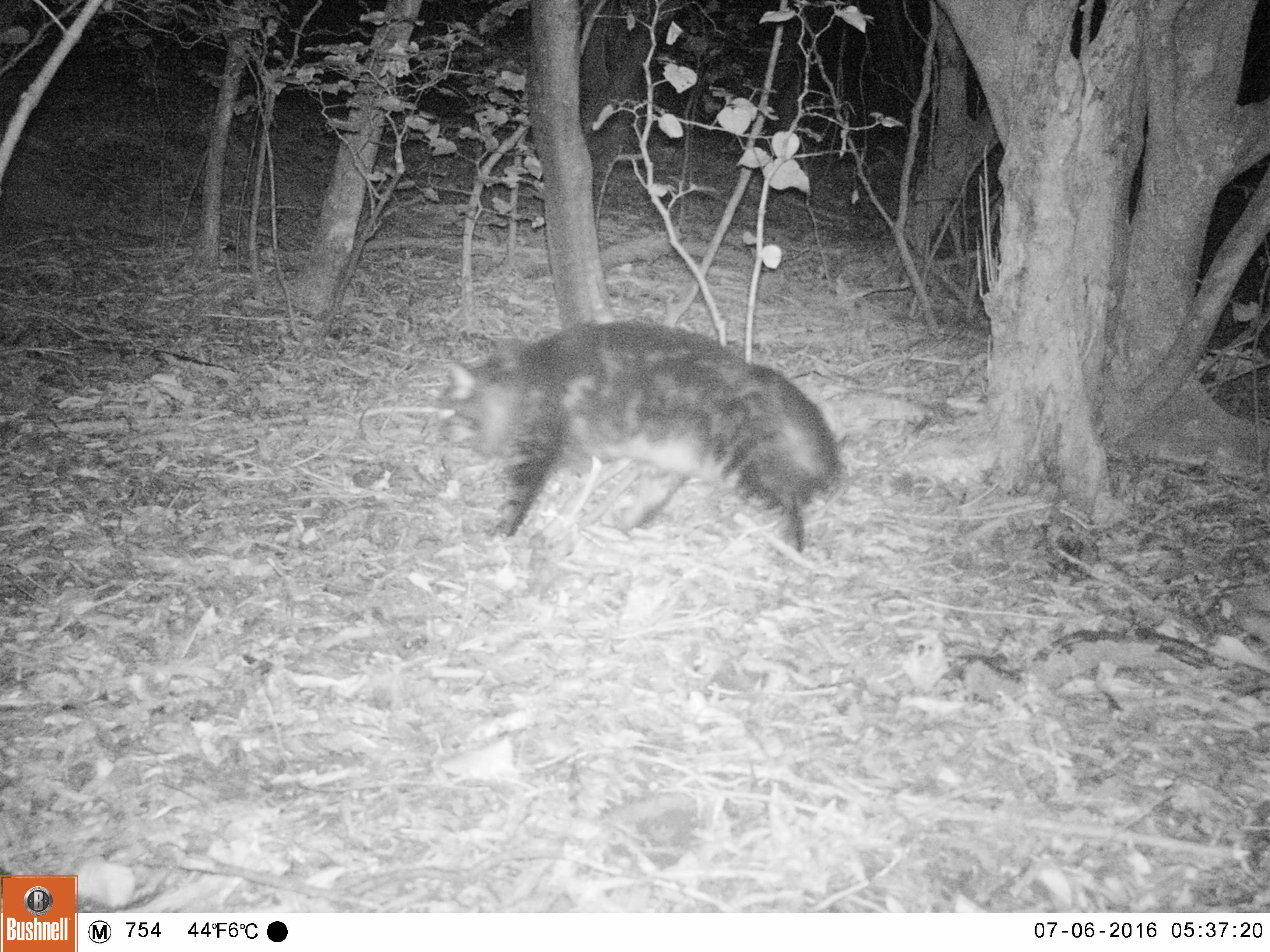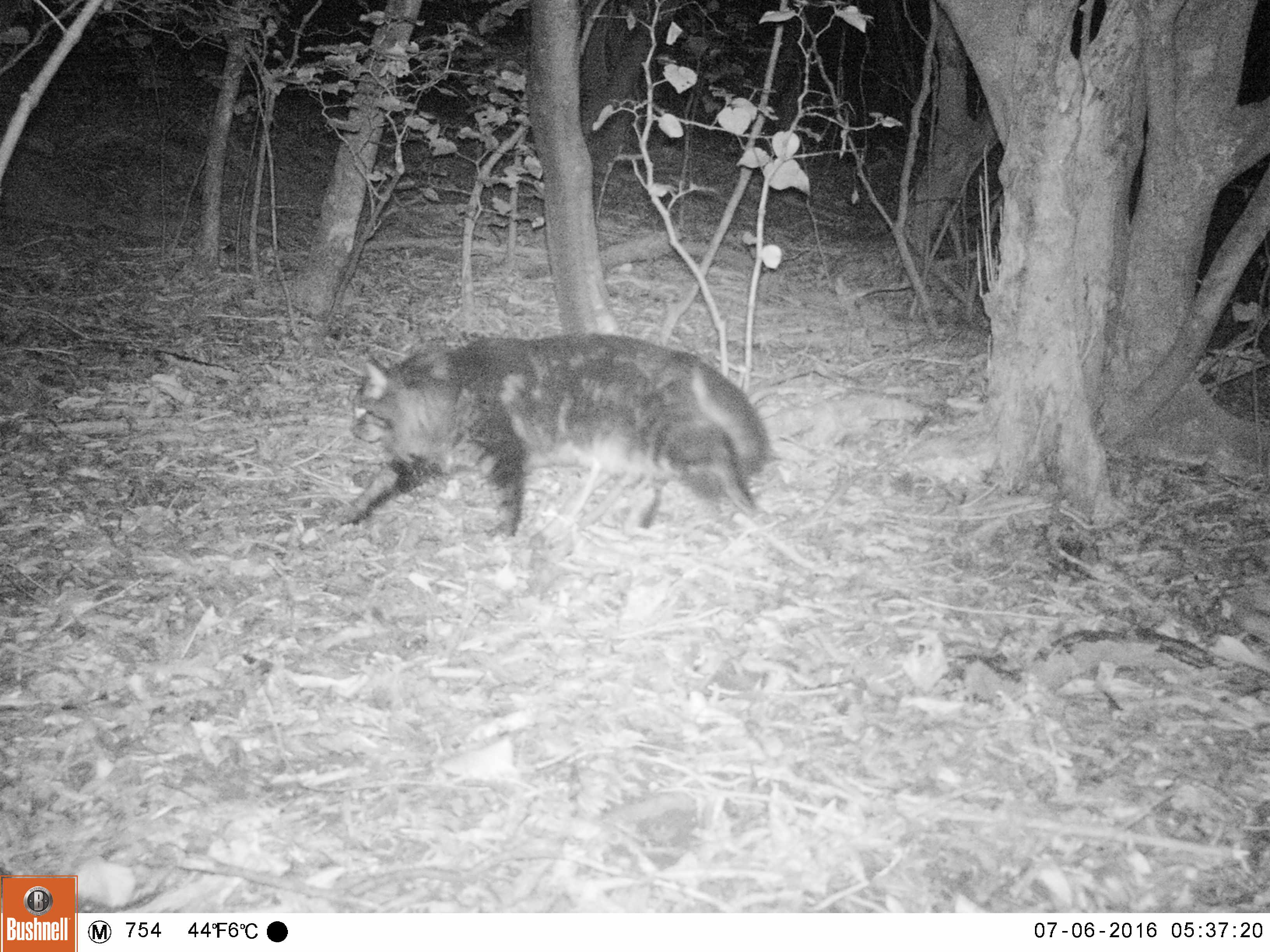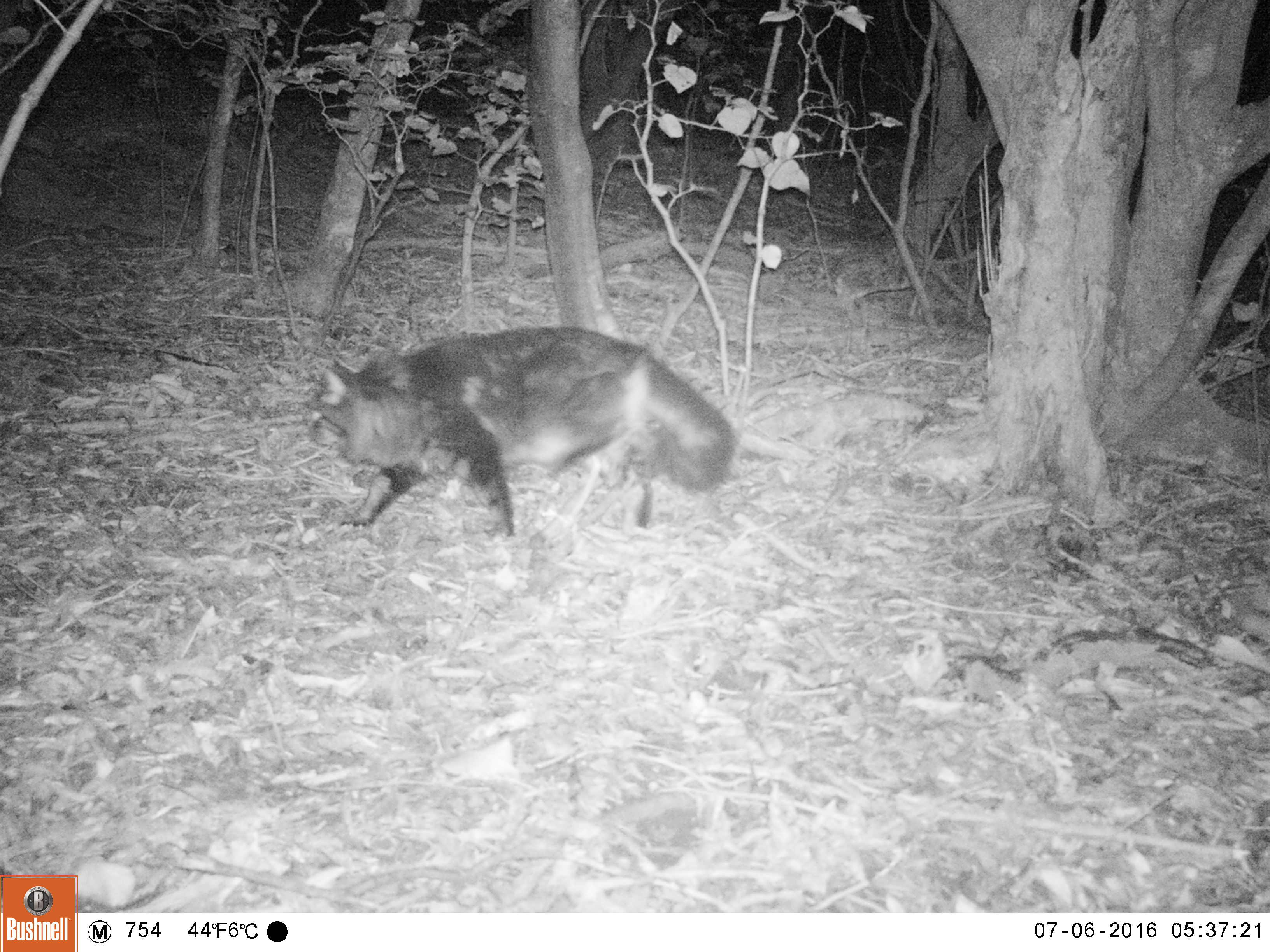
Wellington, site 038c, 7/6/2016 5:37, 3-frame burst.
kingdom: Animalia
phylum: Chordata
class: Mammalia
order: Carnivora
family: Felidae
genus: Felis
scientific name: Felis catus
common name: cat